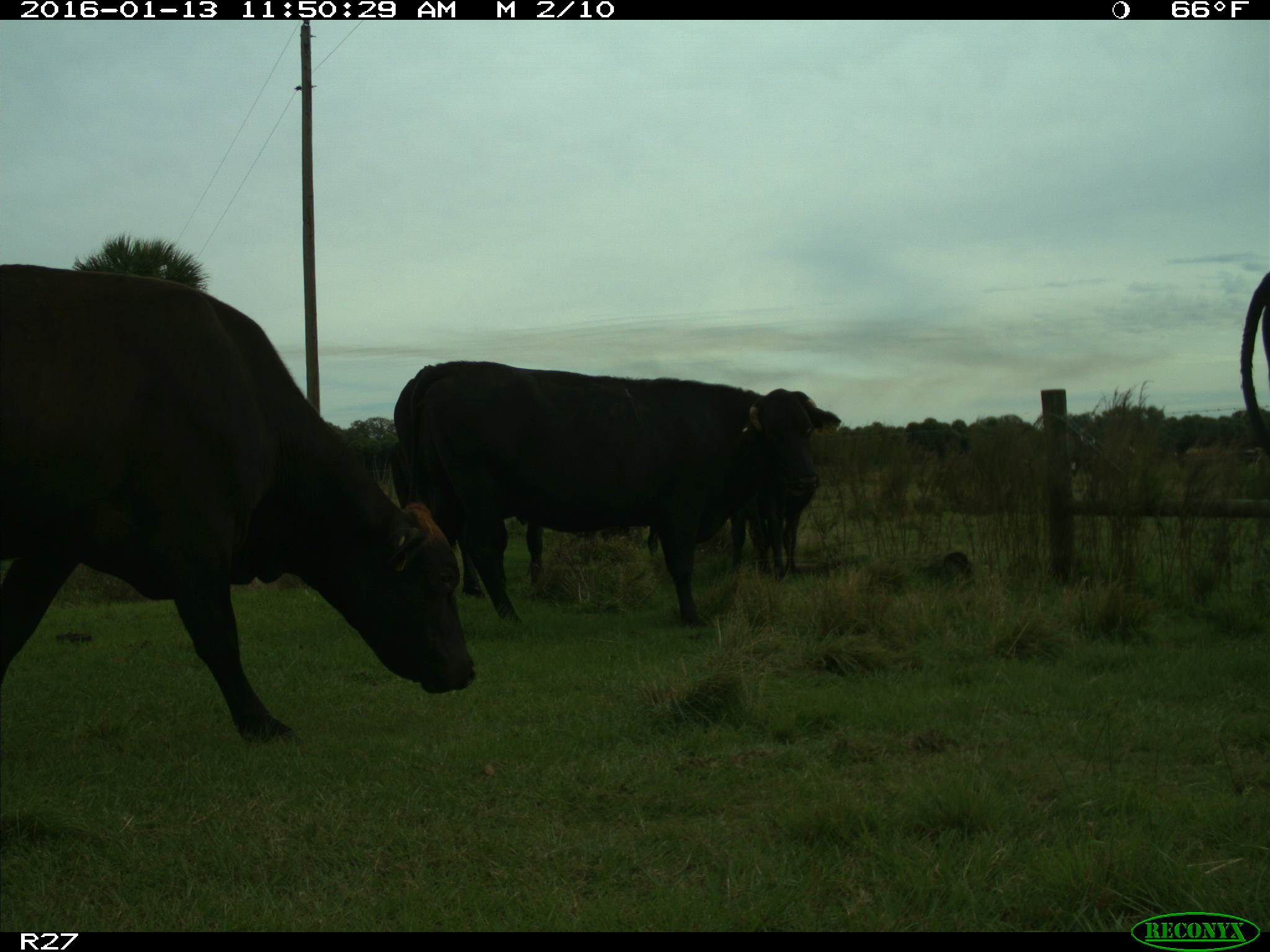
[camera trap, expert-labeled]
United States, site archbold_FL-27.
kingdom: Animalia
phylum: Chordata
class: Mammalia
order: Artiodactyla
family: Bovidae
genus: Bos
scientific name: Bos taurus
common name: domestic cow